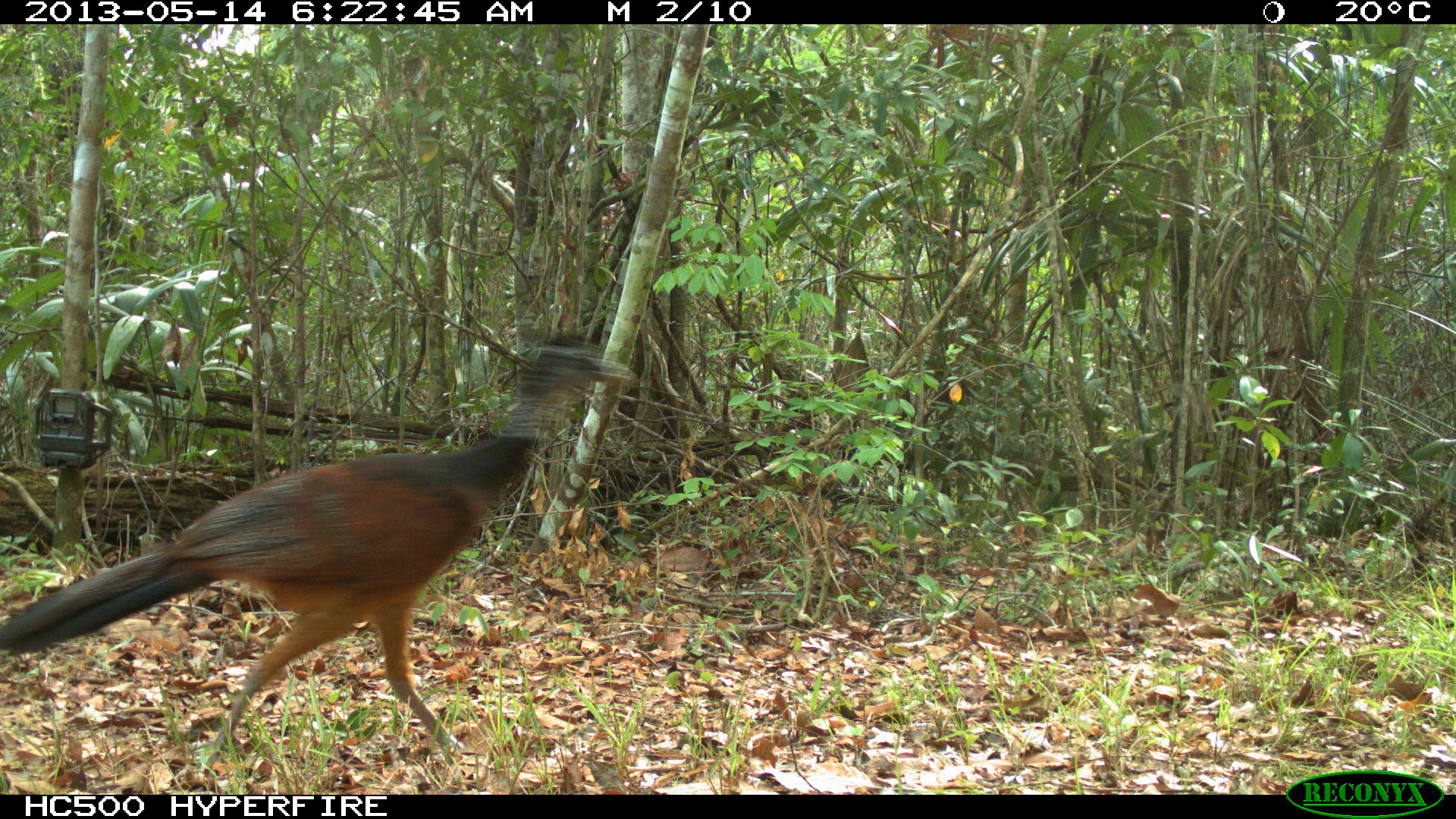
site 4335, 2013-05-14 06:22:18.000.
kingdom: Animalia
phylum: Chordata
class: Aves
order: Galliformes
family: Cracidae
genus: Crax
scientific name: Crax rubra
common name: great curassow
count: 2